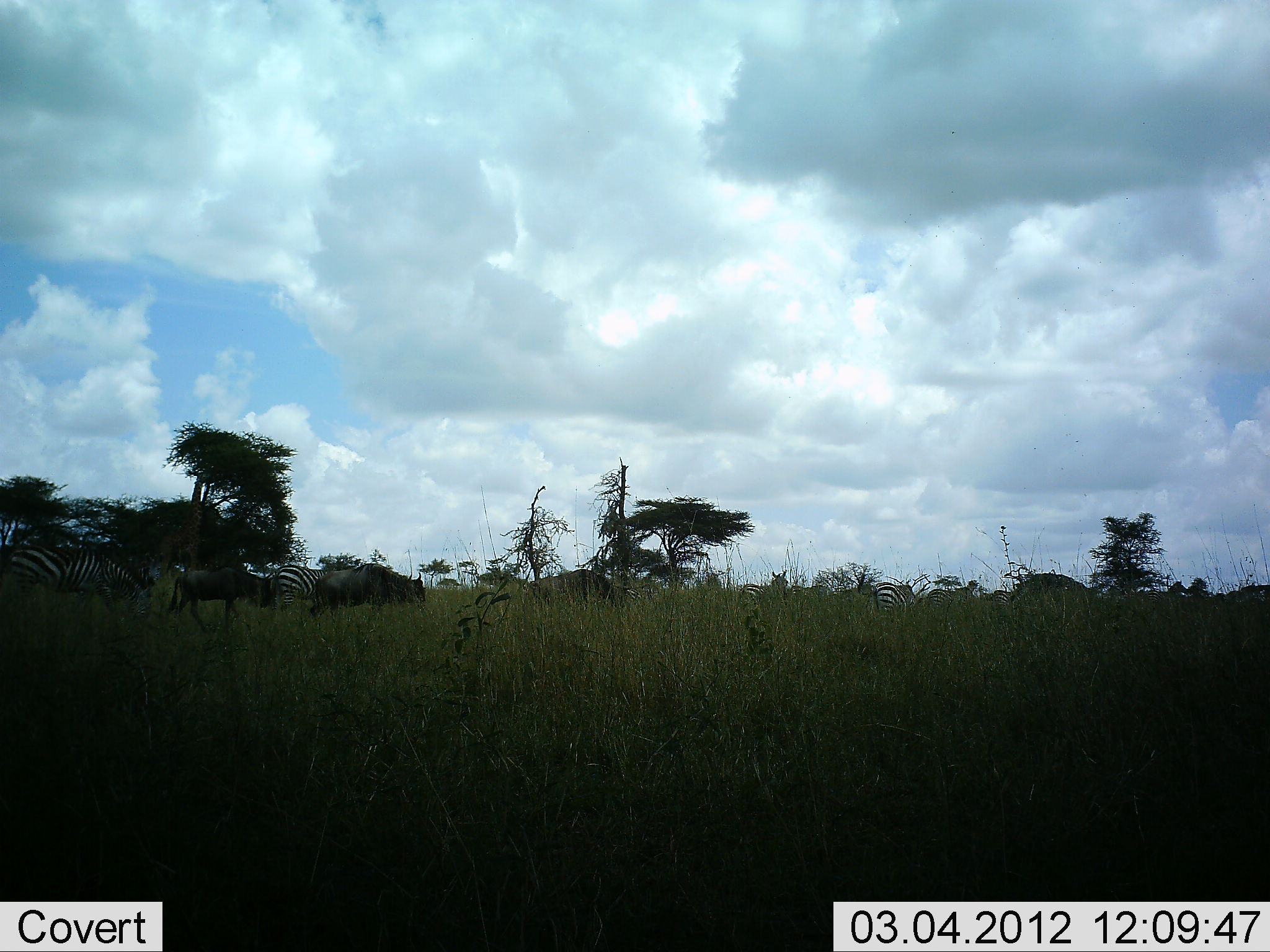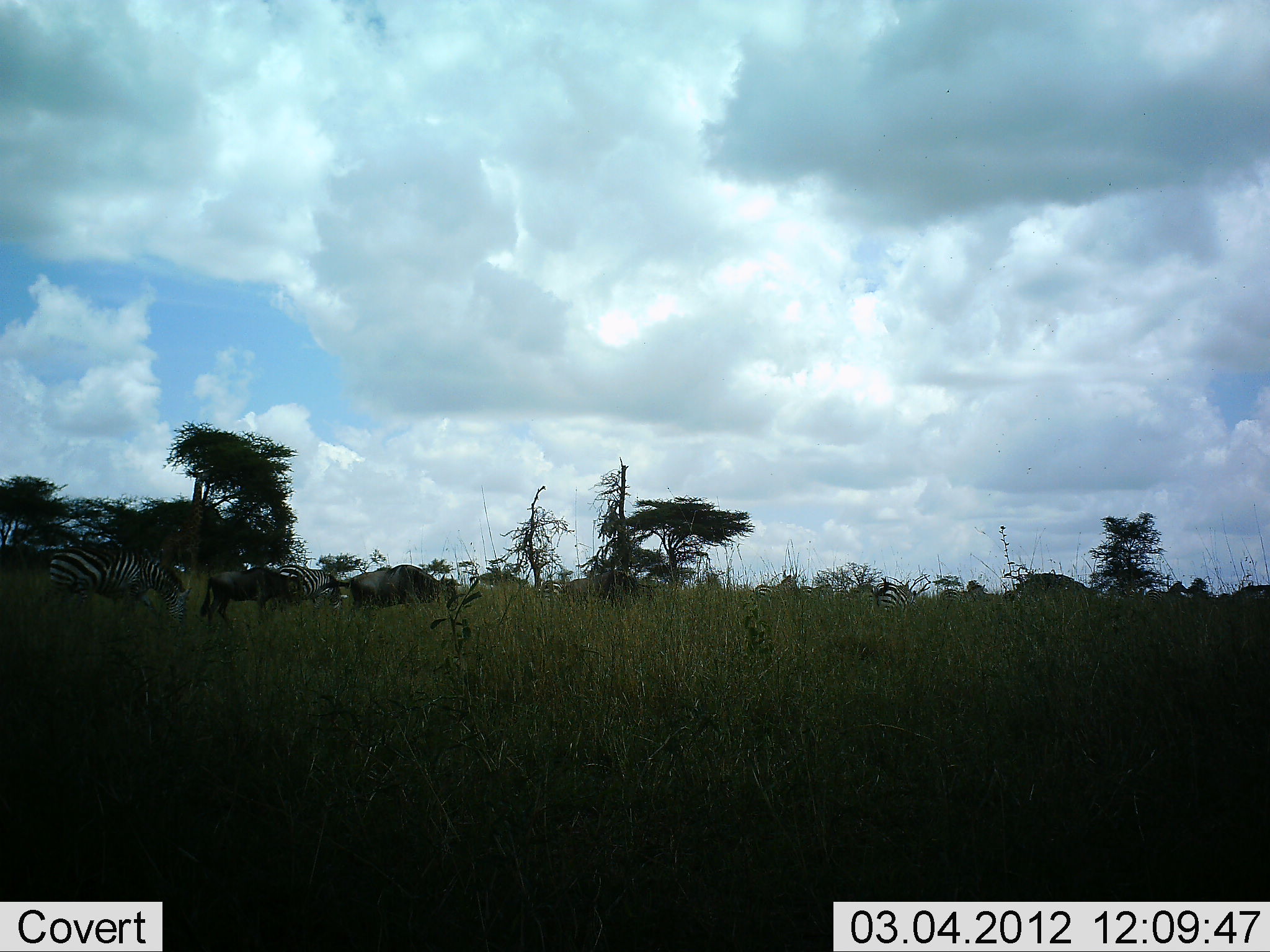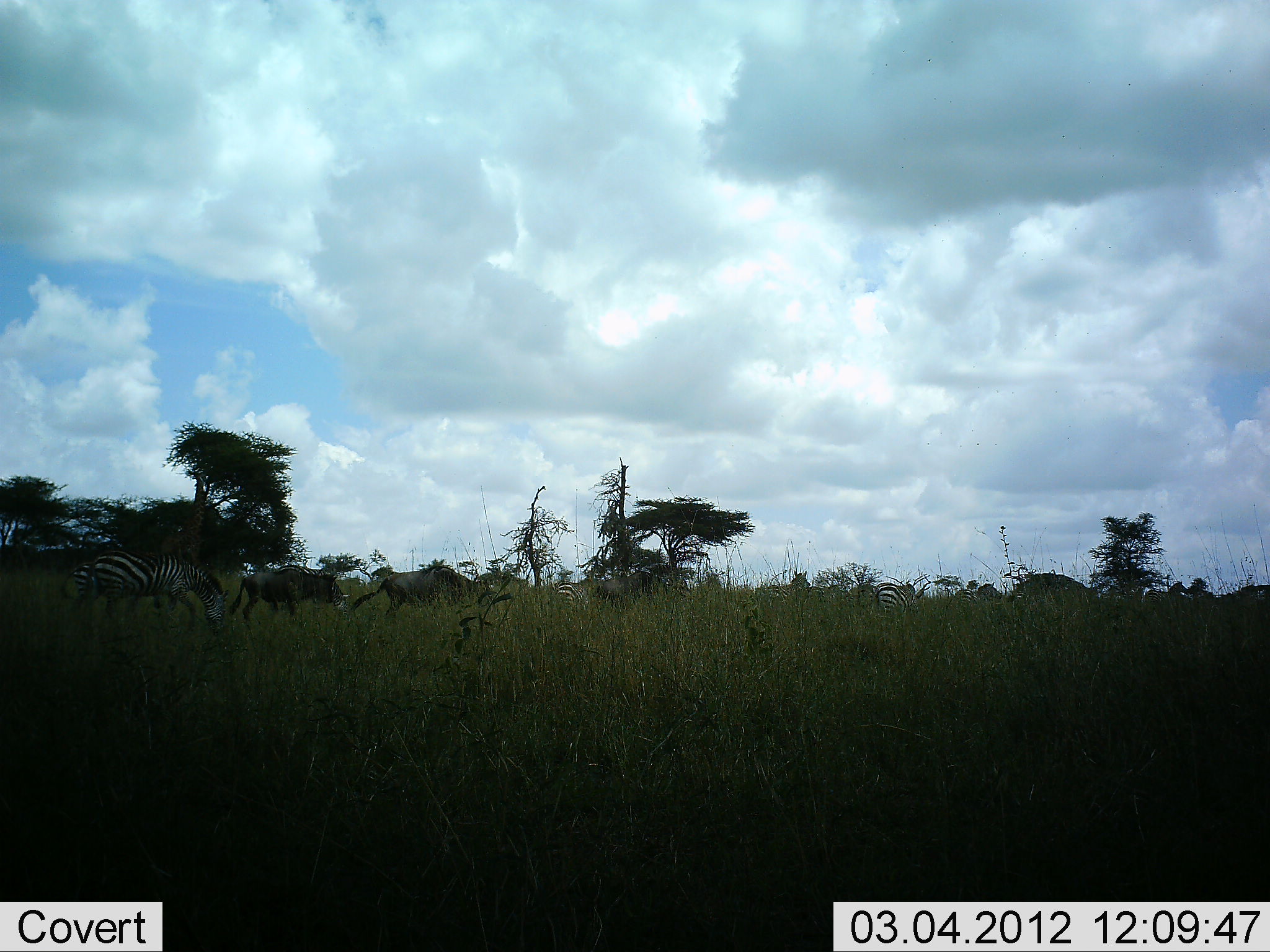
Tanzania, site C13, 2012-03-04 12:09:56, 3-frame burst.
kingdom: Animalia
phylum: Chordata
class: Mammalia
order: Artiodactyla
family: Bovidae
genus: Connochaetes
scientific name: Connochaetes taurinus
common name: blue wildebeest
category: wildebeest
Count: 4.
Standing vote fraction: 4%.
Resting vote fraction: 0%.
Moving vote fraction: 96%.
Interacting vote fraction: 0%.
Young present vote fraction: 0%.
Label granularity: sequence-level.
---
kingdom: Animalia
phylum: Chordata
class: Mammalia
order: Perissodactyla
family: Equidae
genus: Equus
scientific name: Equus quagga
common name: plains zebra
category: zebra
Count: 5.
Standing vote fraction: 20%.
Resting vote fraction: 0%.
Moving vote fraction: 88%.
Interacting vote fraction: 4%.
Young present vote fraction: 0%.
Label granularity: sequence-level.